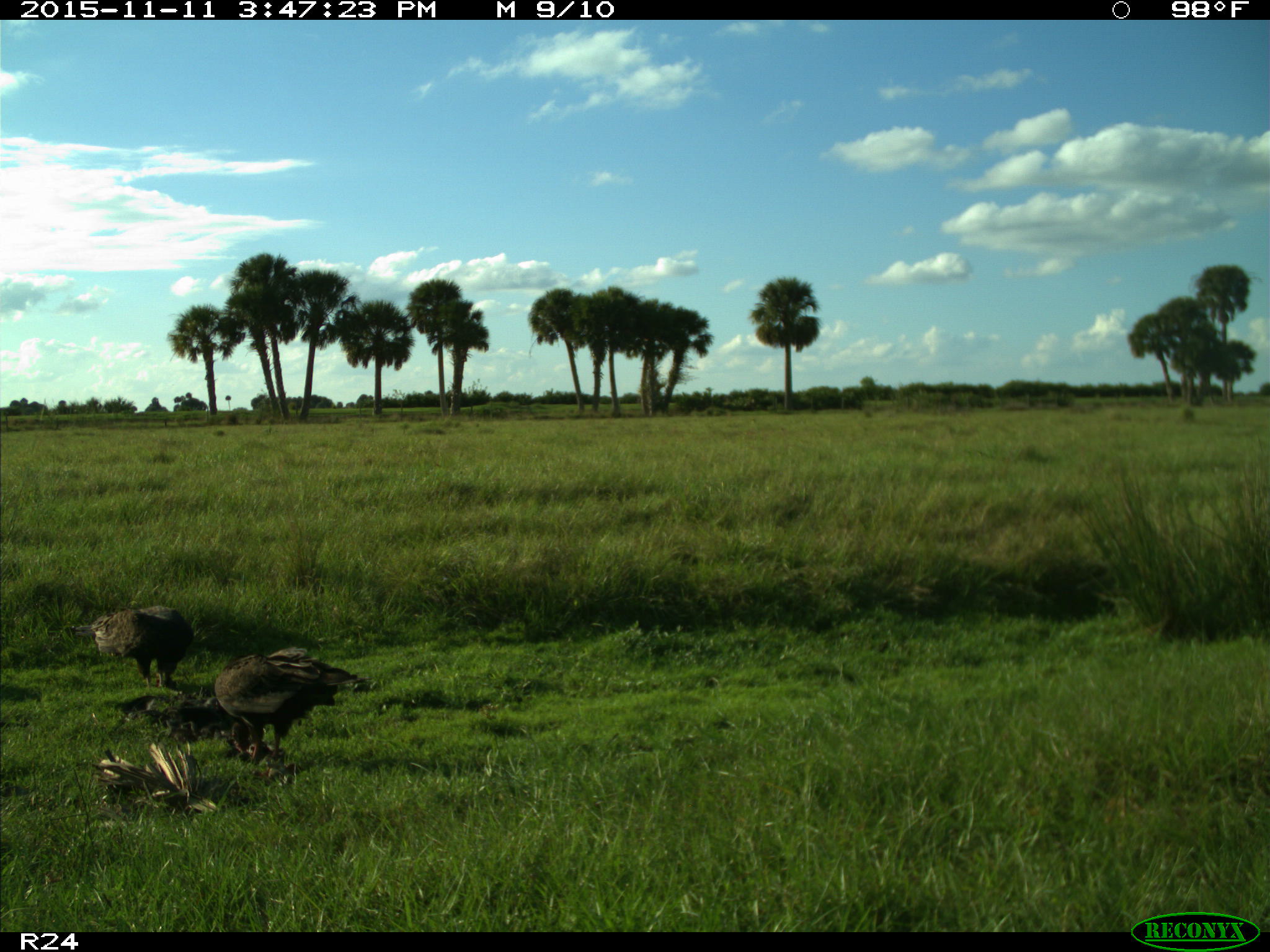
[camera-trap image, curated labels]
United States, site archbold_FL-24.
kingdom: Animalia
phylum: Chordata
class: Aves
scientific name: Aves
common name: birds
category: unidentified bird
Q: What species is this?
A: Unidentified bird (birds) (Aves).